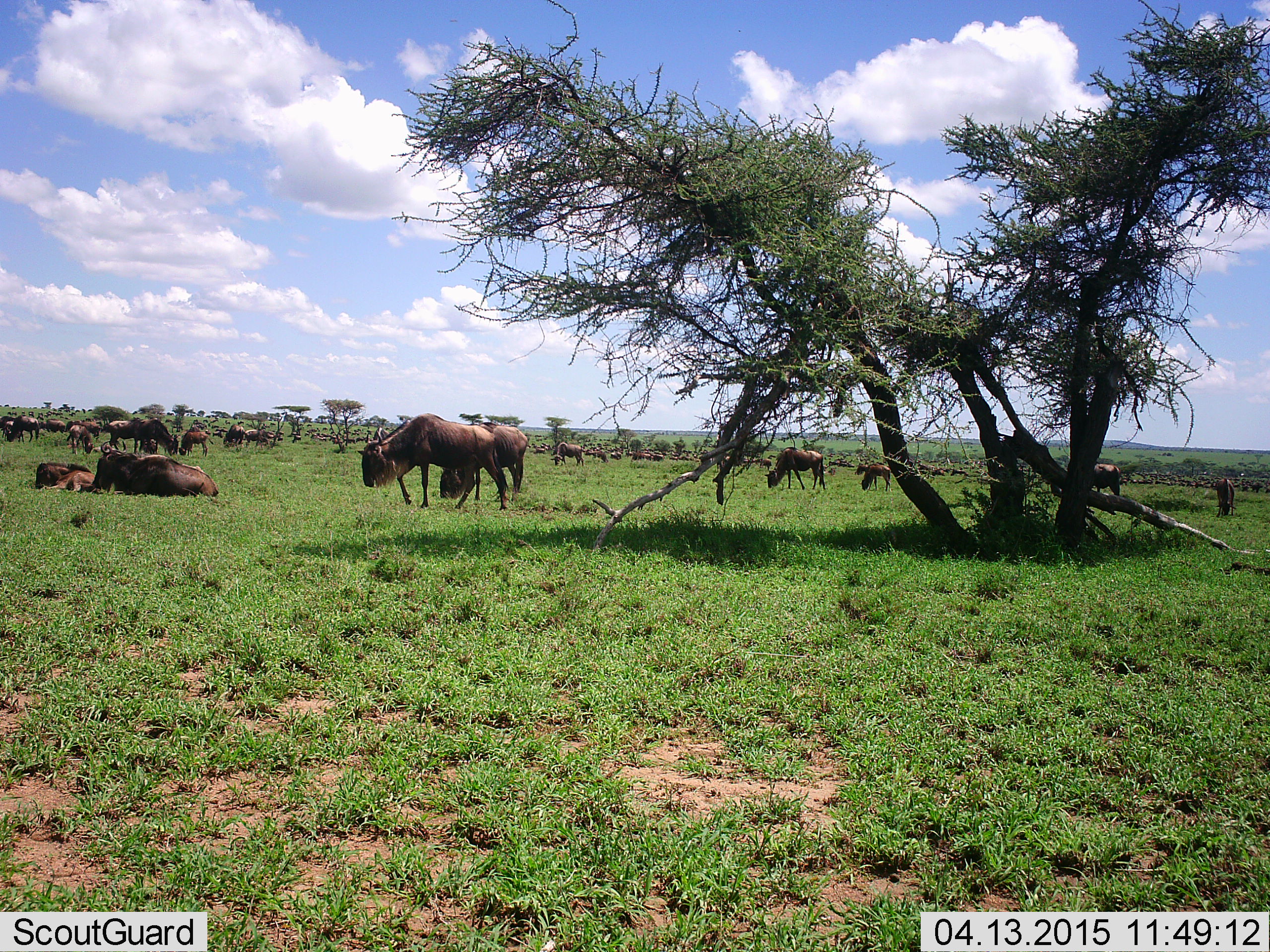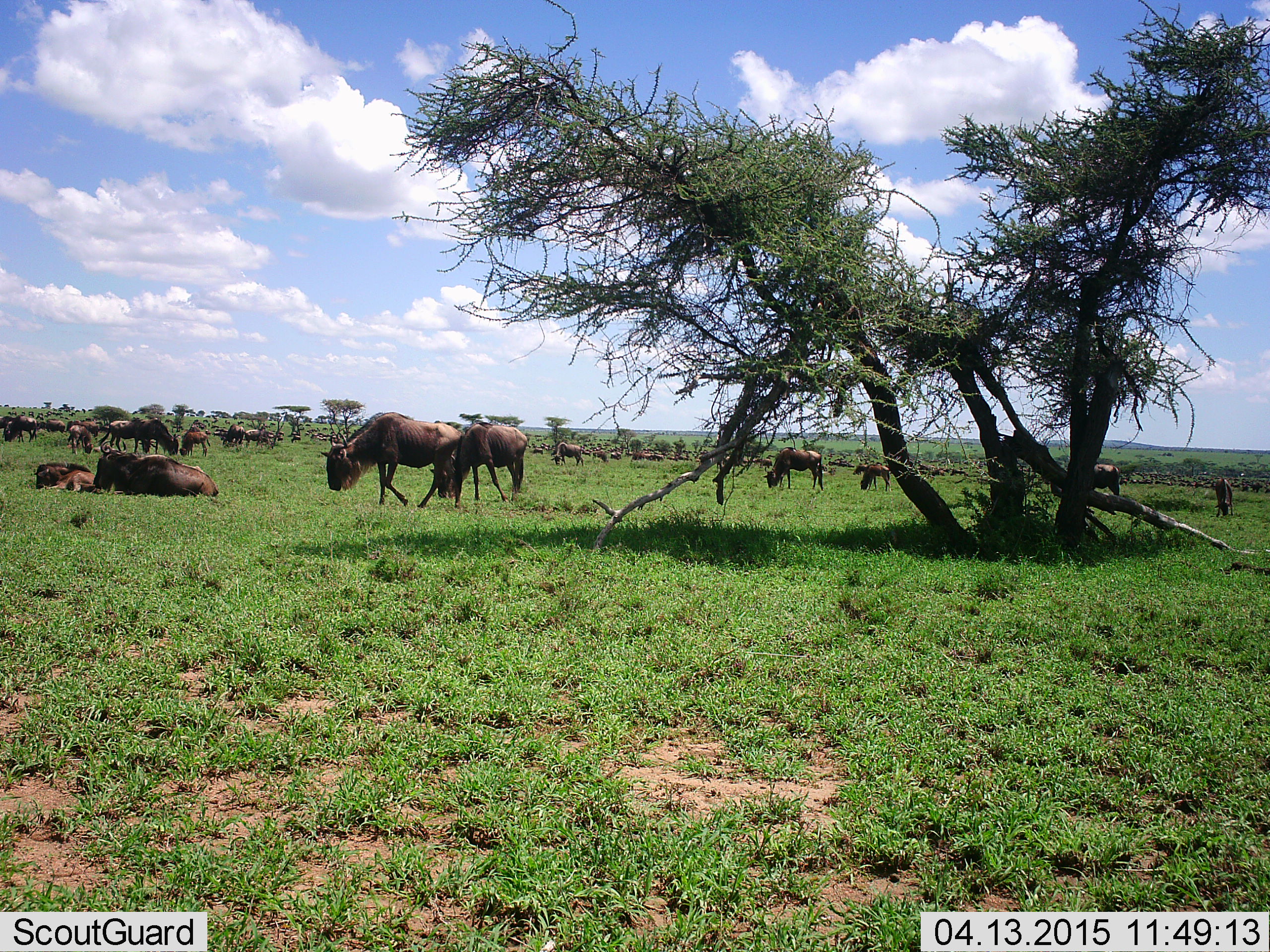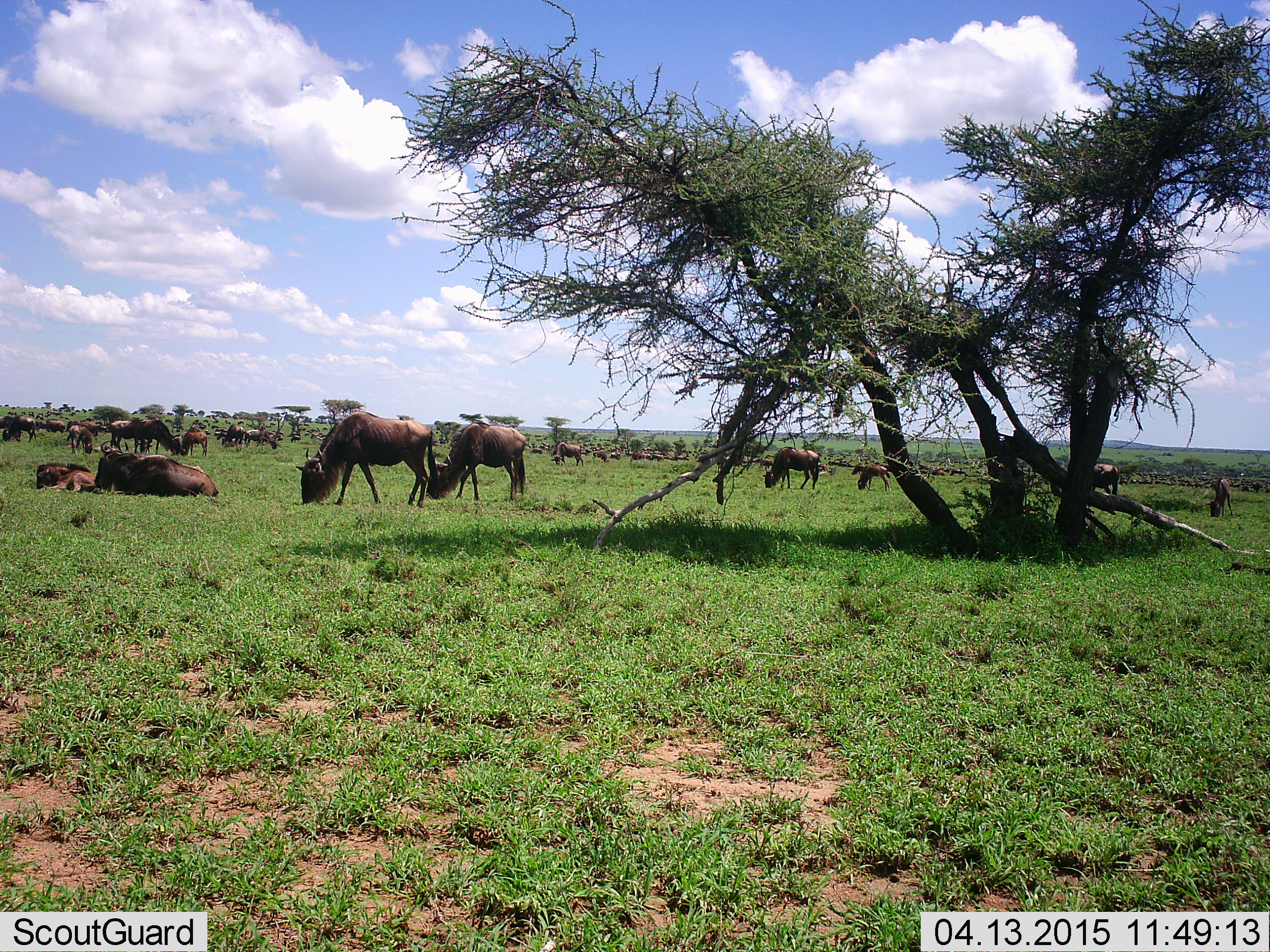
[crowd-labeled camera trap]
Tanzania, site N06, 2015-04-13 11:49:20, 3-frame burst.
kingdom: Animalia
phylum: Chordata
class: Mammalia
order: Artiodactyla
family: Bovidae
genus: Connochaetes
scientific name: Connochaetes taurinus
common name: blue wildebeest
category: wildebeest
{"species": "wildebeest (blue wildebeest) (Connochaetes taurinus)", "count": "11-50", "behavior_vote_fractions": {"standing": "30%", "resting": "90%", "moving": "50%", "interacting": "0%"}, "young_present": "40%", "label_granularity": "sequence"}